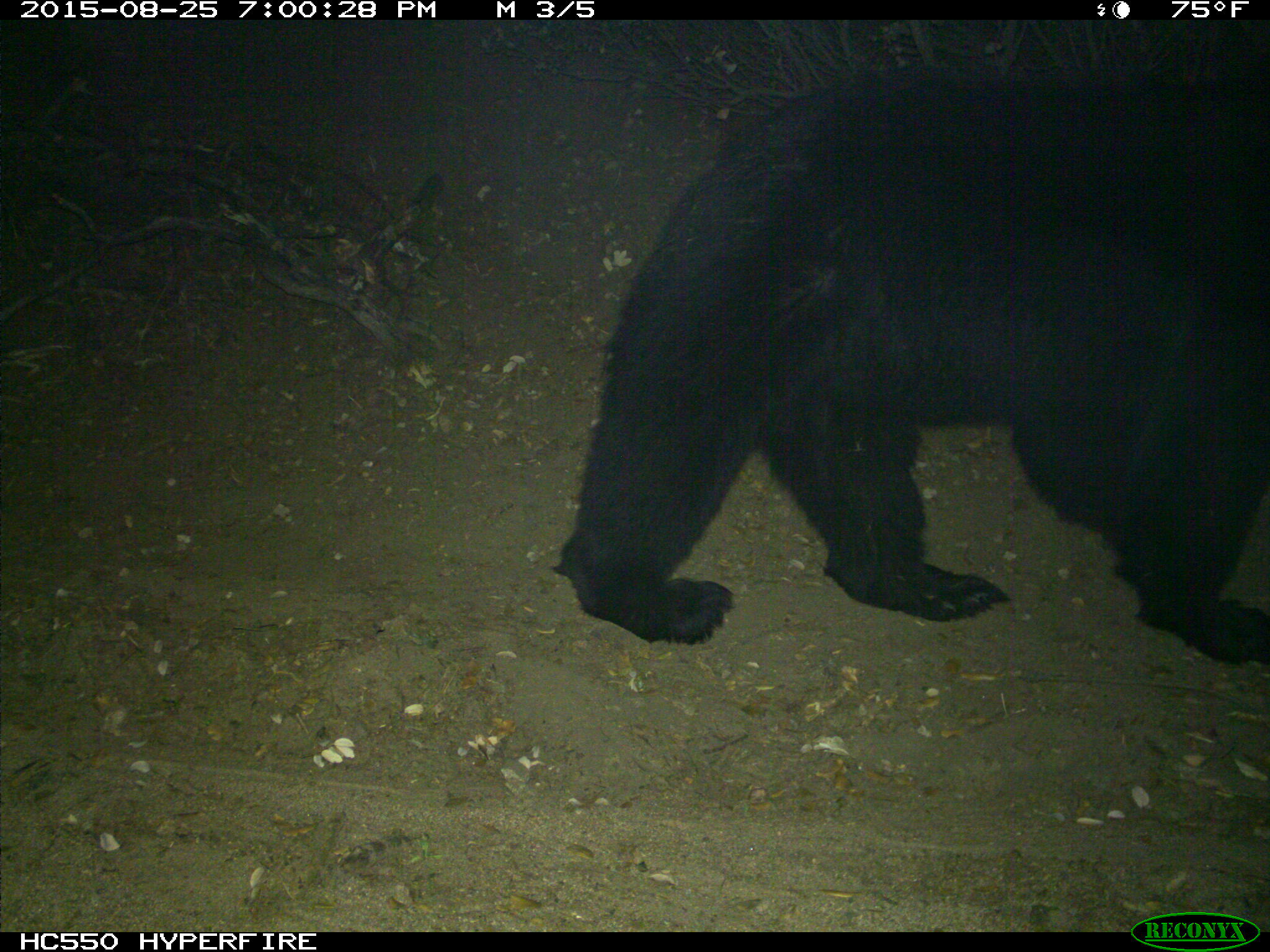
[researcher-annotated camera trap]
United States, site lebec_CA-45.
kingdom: Animalia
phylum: Chordata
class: Mammalia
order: Carnivora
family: Ursidae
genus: Ursus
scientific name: Ursus americanus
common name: american black bear